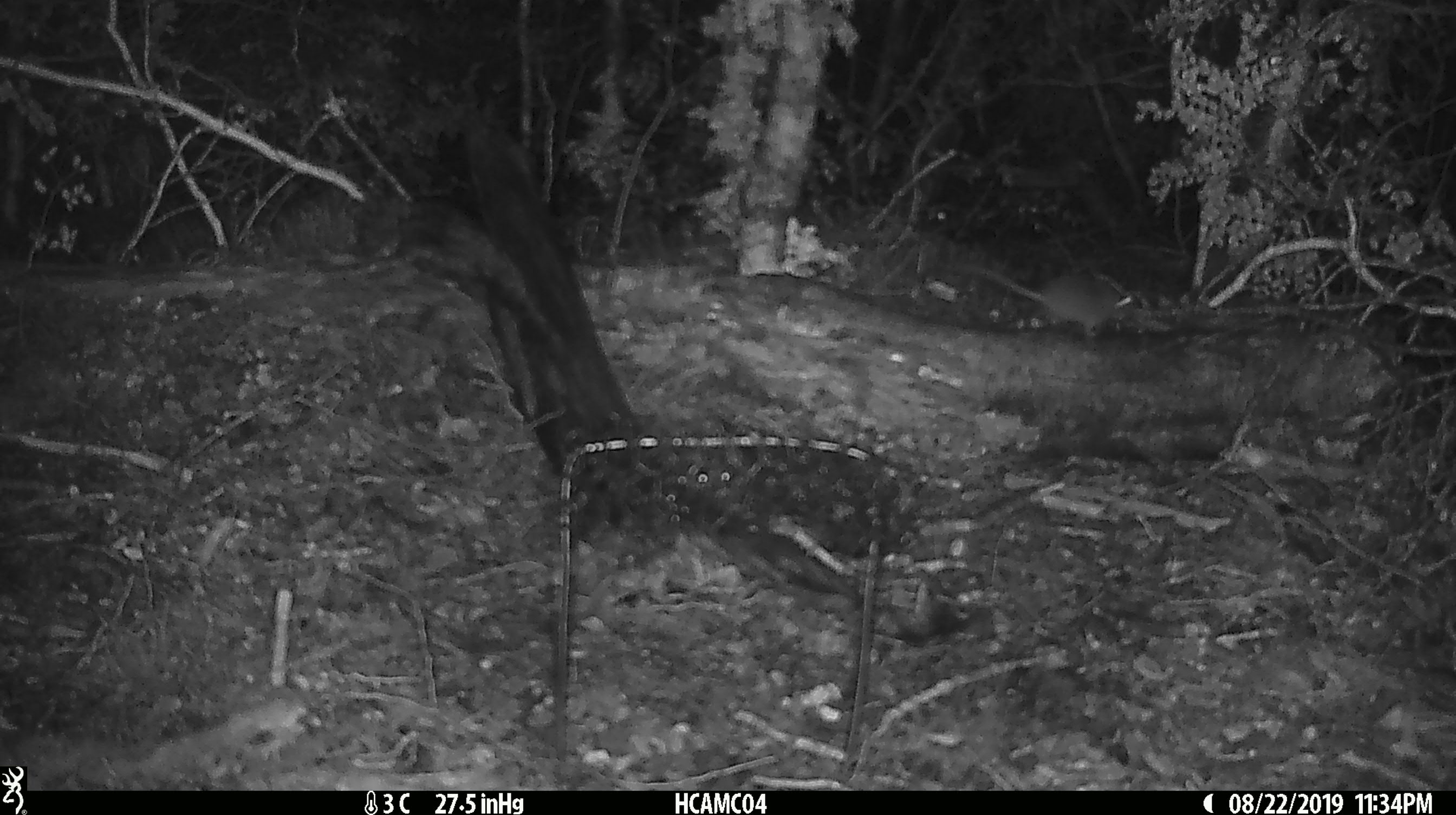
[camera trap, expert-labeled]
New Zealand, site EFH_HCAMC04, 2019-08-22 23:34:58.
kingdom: Animalia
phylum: Chordata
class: Mammalia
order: Rodentia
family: Muridae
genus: Mus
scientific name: Mus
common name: mouse